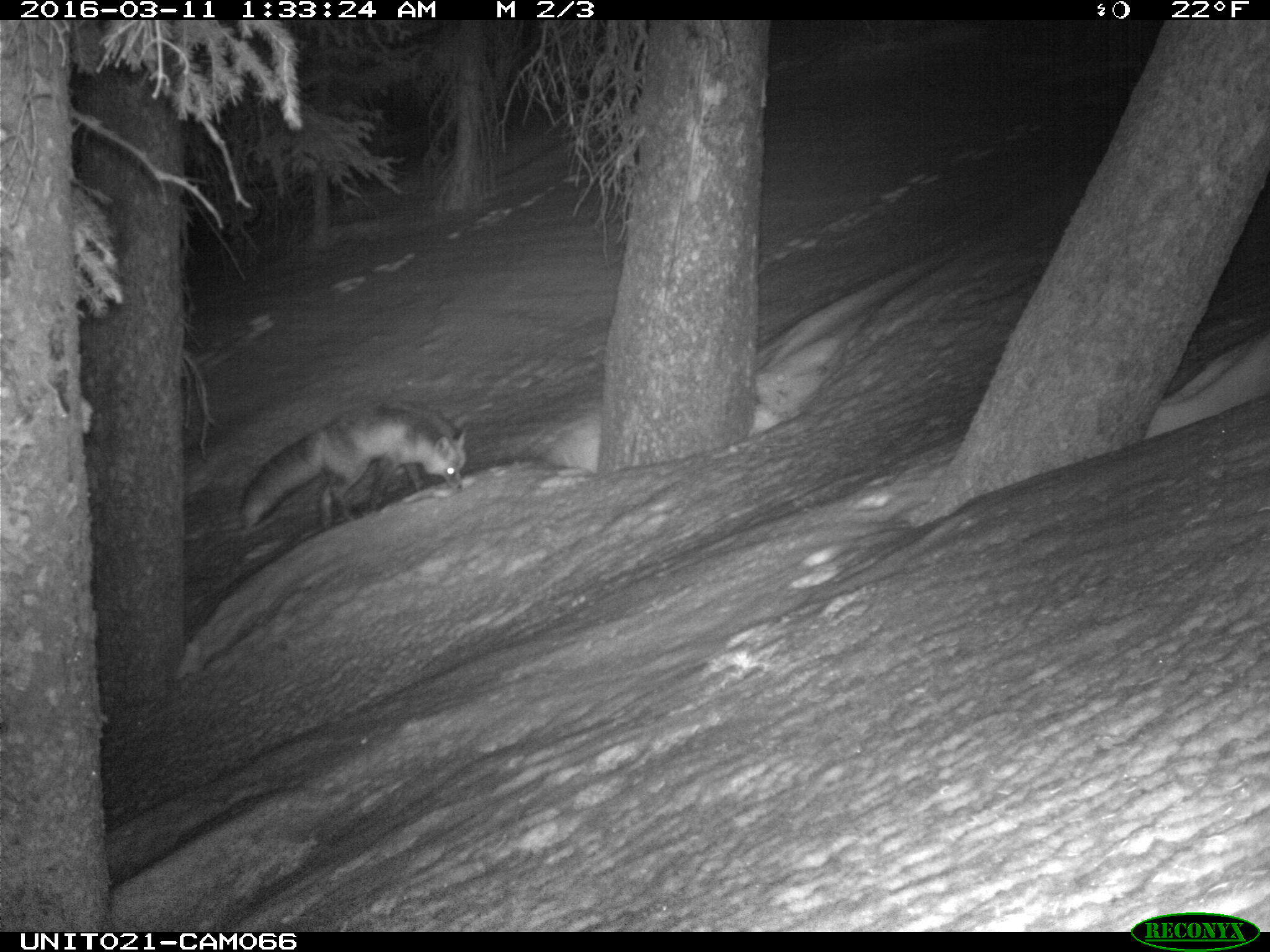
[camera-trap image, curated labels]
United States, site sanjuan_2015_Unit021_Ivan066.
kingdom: Animalia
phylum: Chordata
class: Mammalia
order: Carnivora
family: Canidae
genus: Vulpes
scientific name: Vulpes vulpes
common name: red fox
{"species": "Vulpes vulpes (red fox)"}